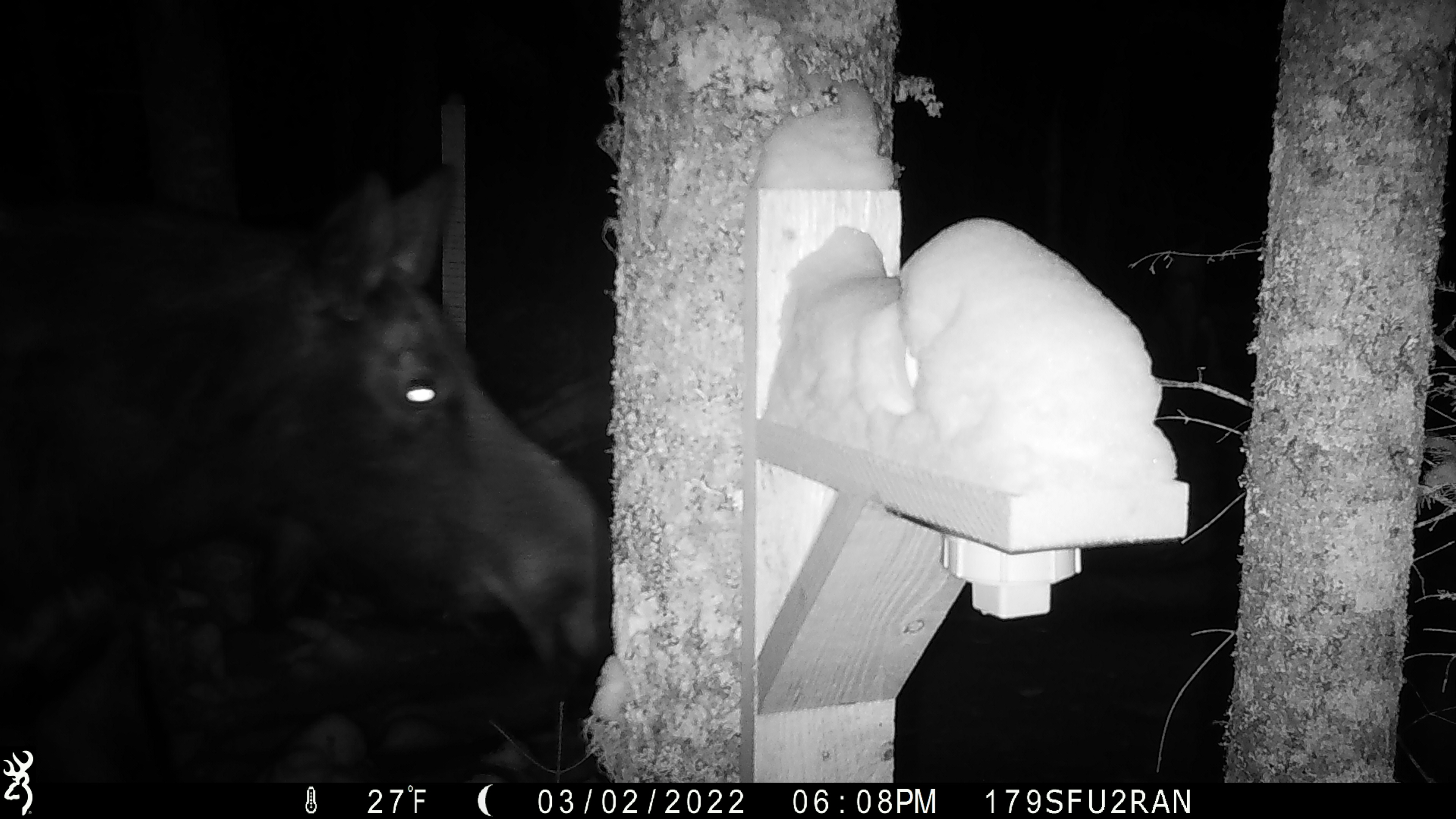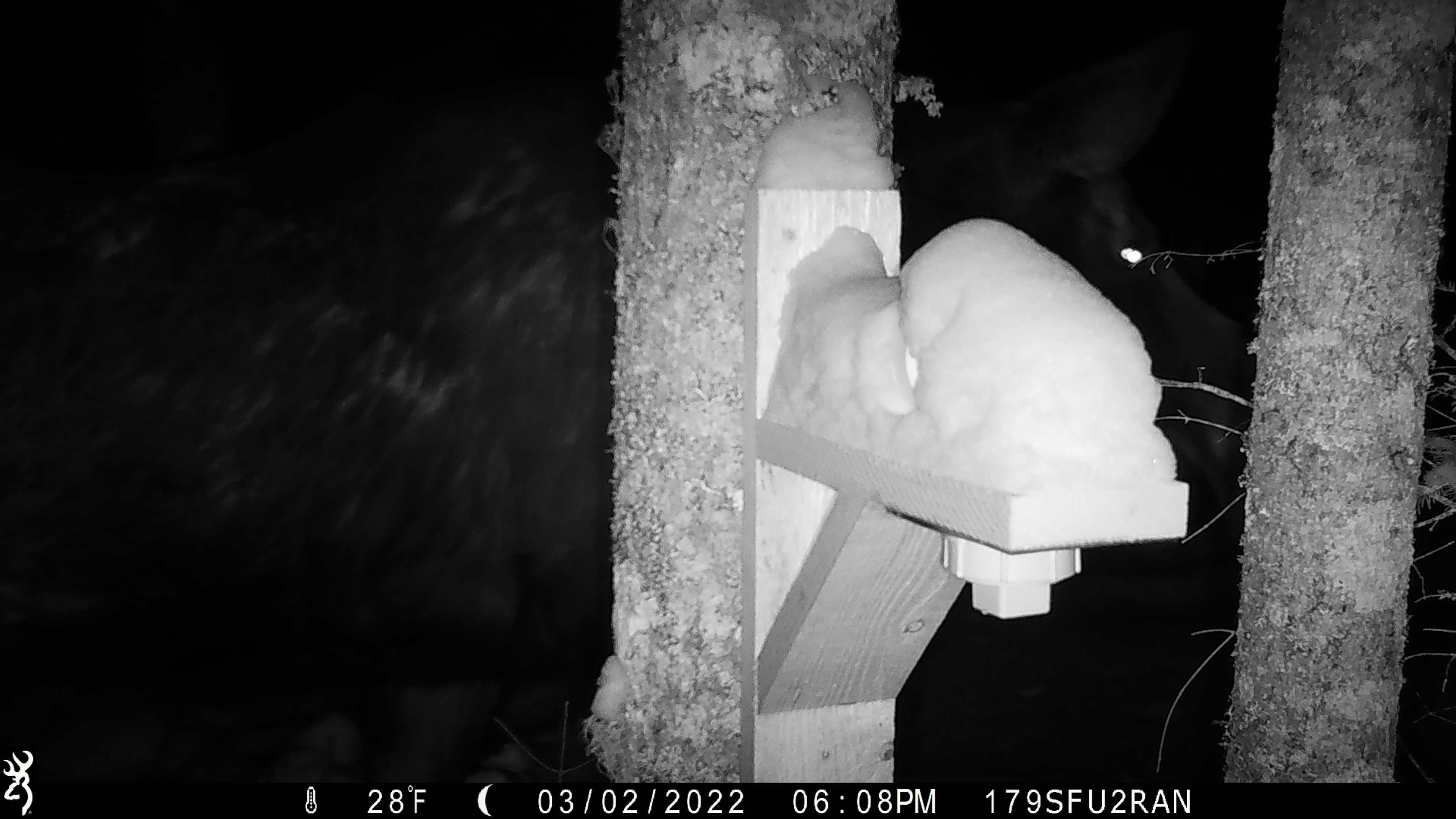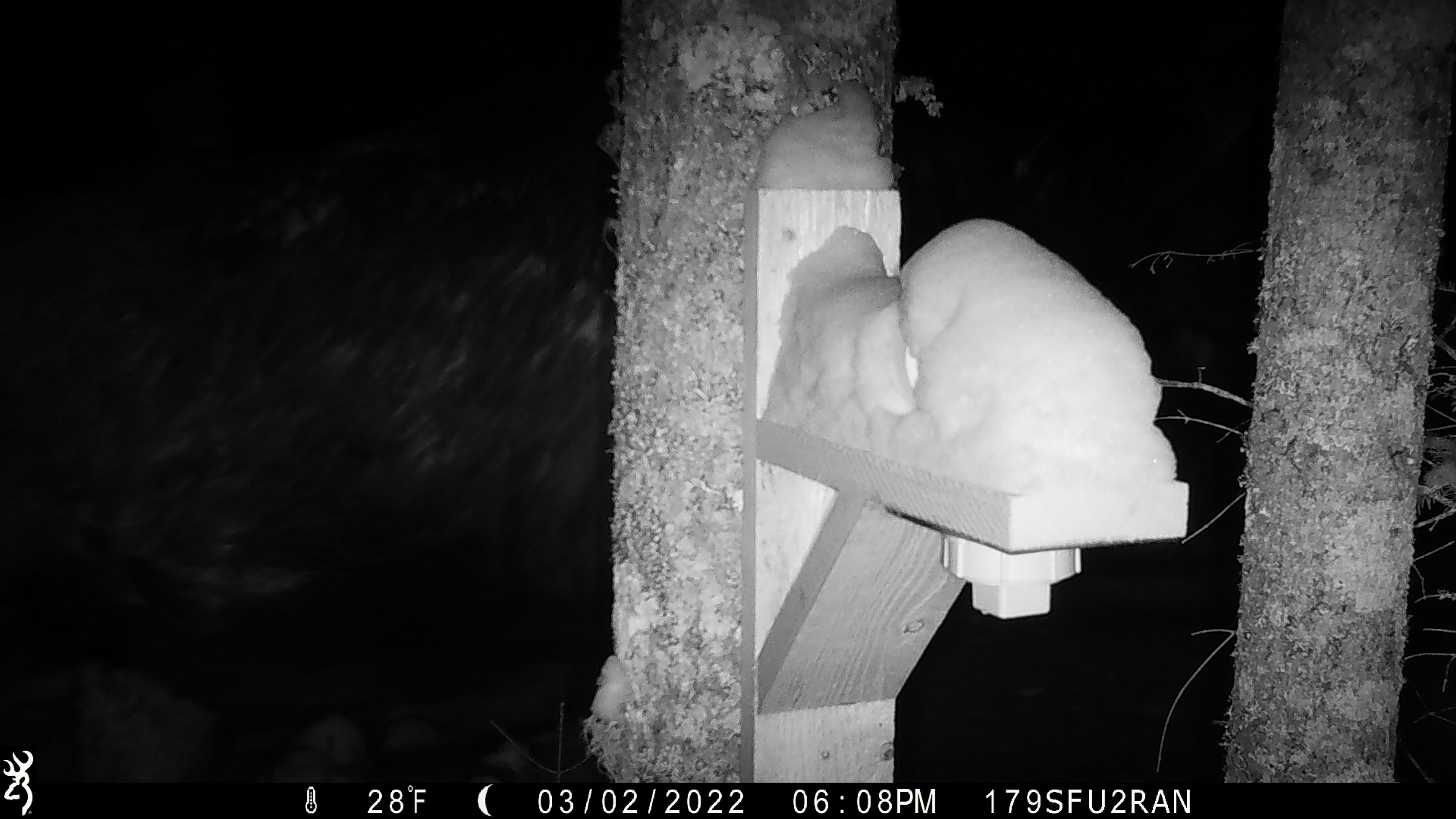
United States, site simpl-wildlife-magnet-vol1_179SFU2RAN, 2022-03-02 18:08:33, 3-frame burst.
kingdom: Animalia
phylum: Chordata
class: Mammalia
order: Artiodactyla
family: Cervidae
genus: Alces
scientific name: Alces alces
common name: moose